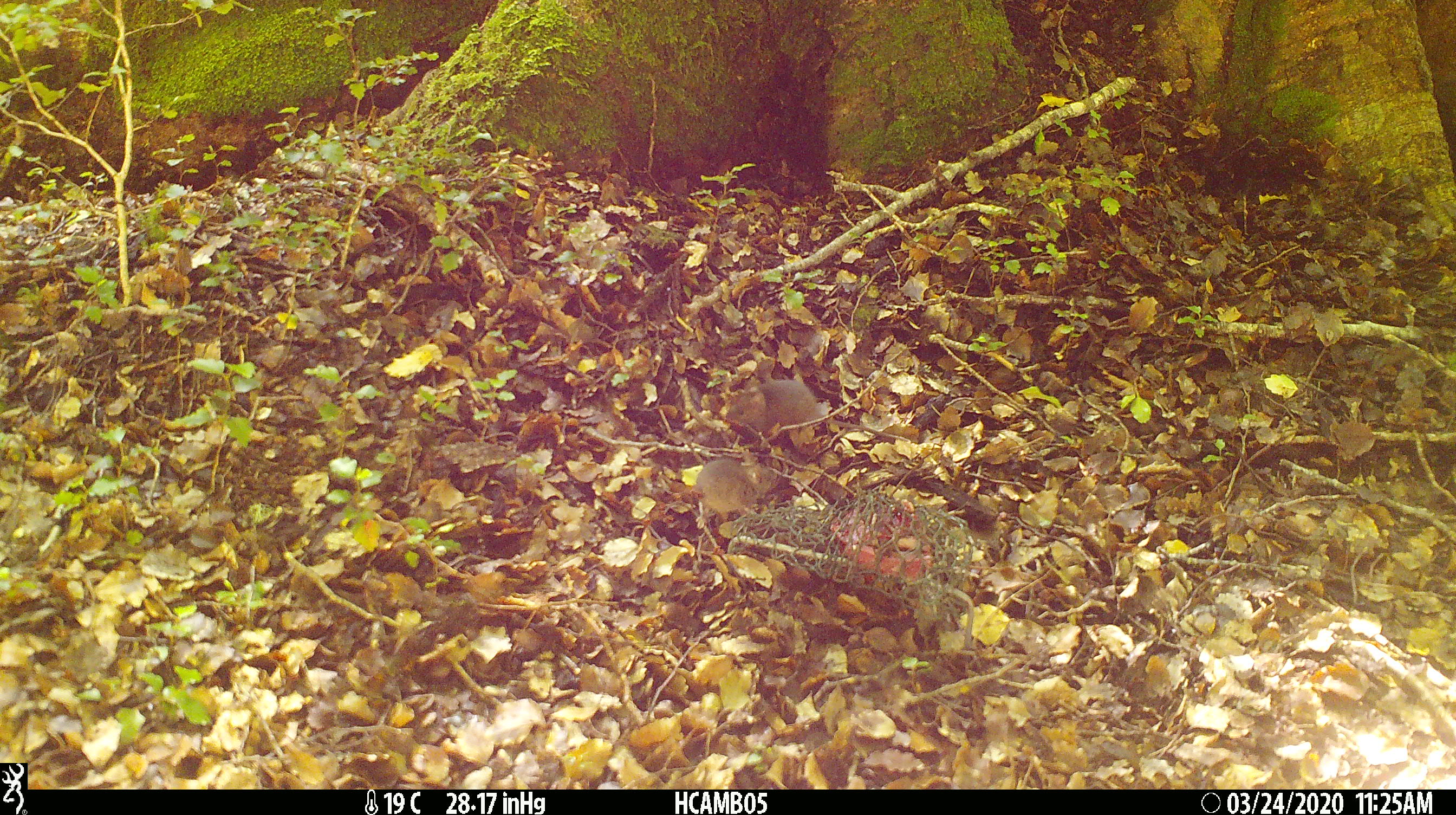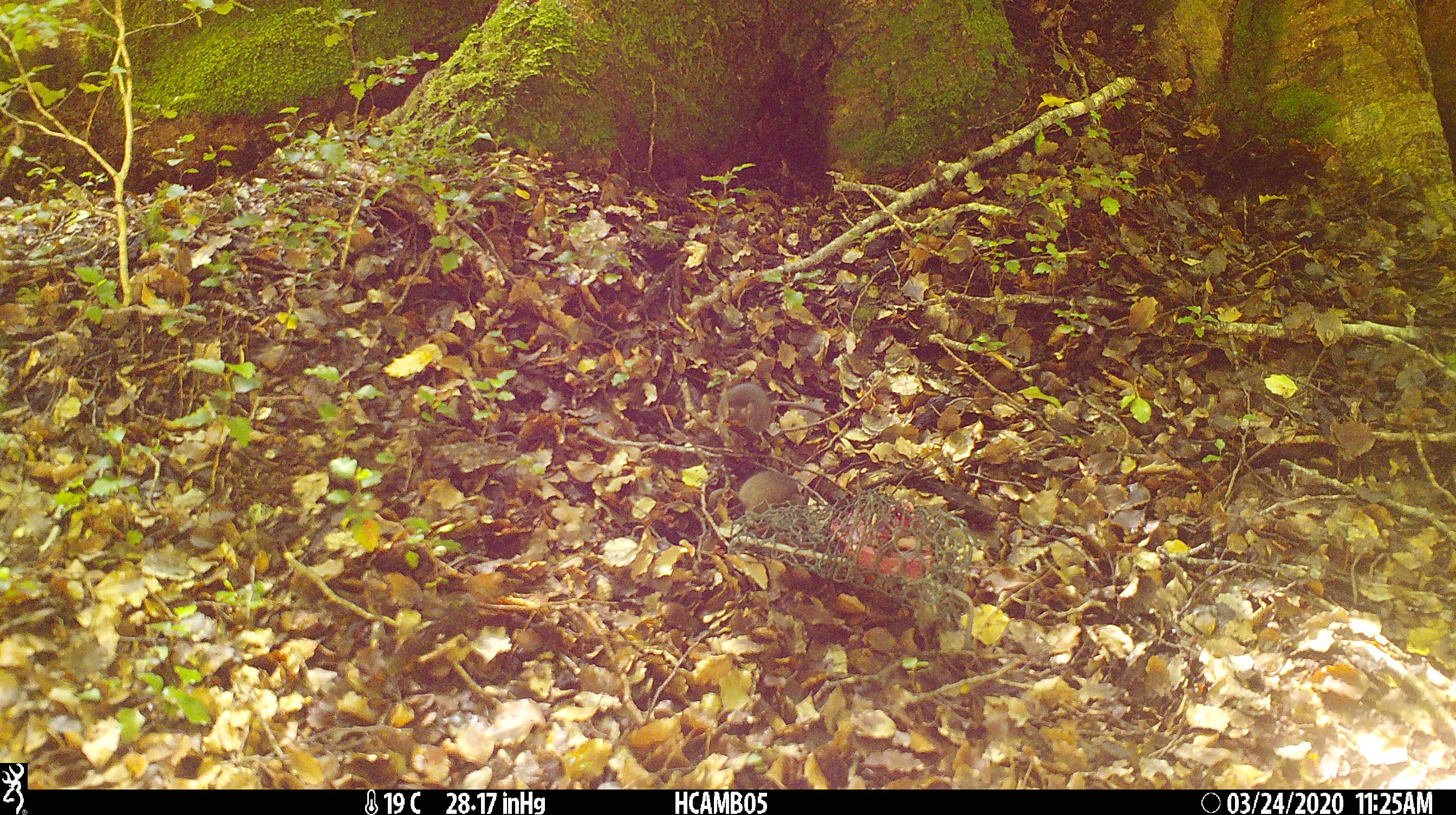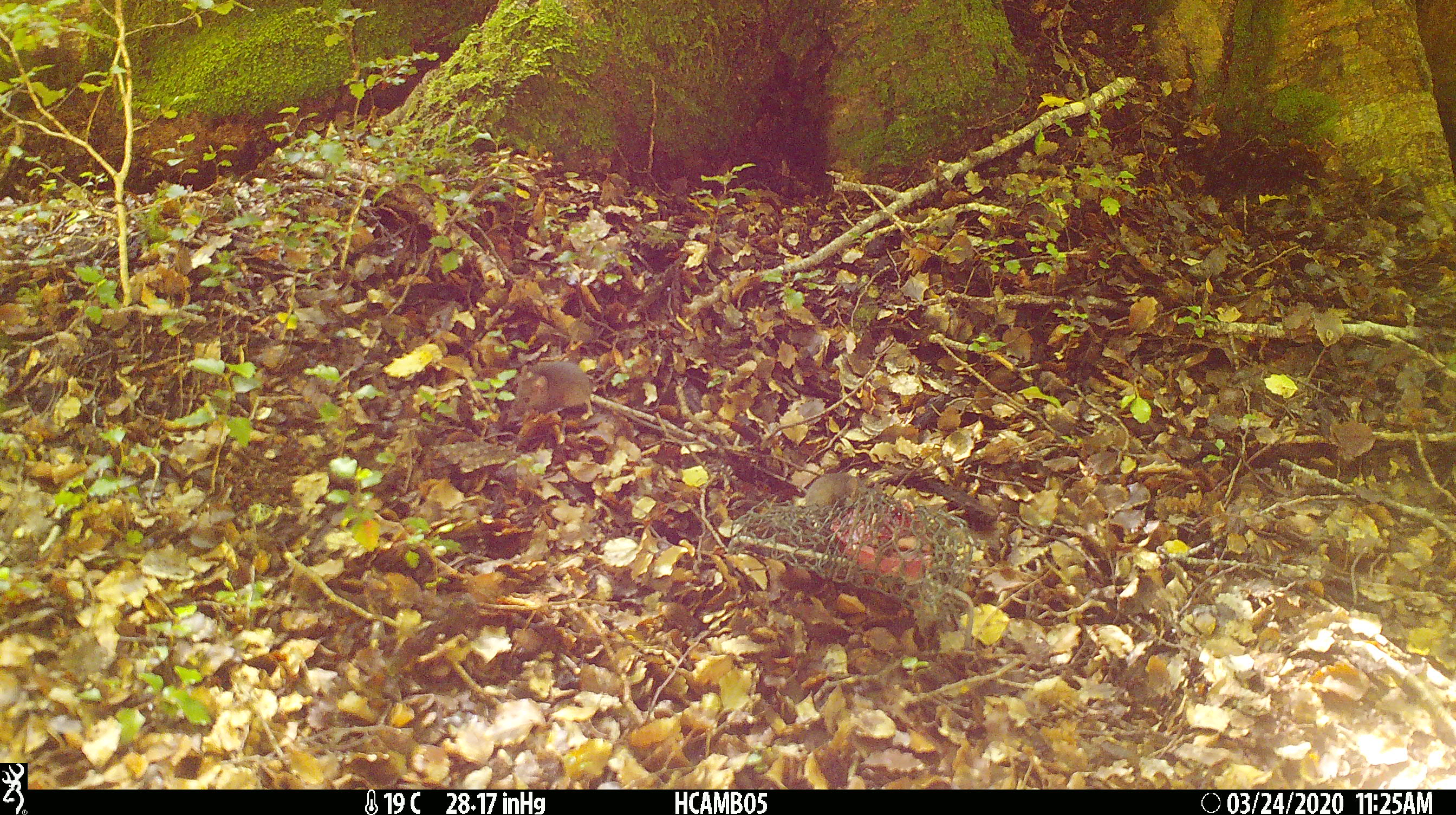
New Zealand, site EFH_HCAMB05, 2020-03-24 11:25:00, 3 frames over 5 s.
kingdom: Animalia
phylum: Chordata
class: Mammalia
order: Rodentia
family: Muridae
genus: Mus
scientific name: Mus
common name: mouse